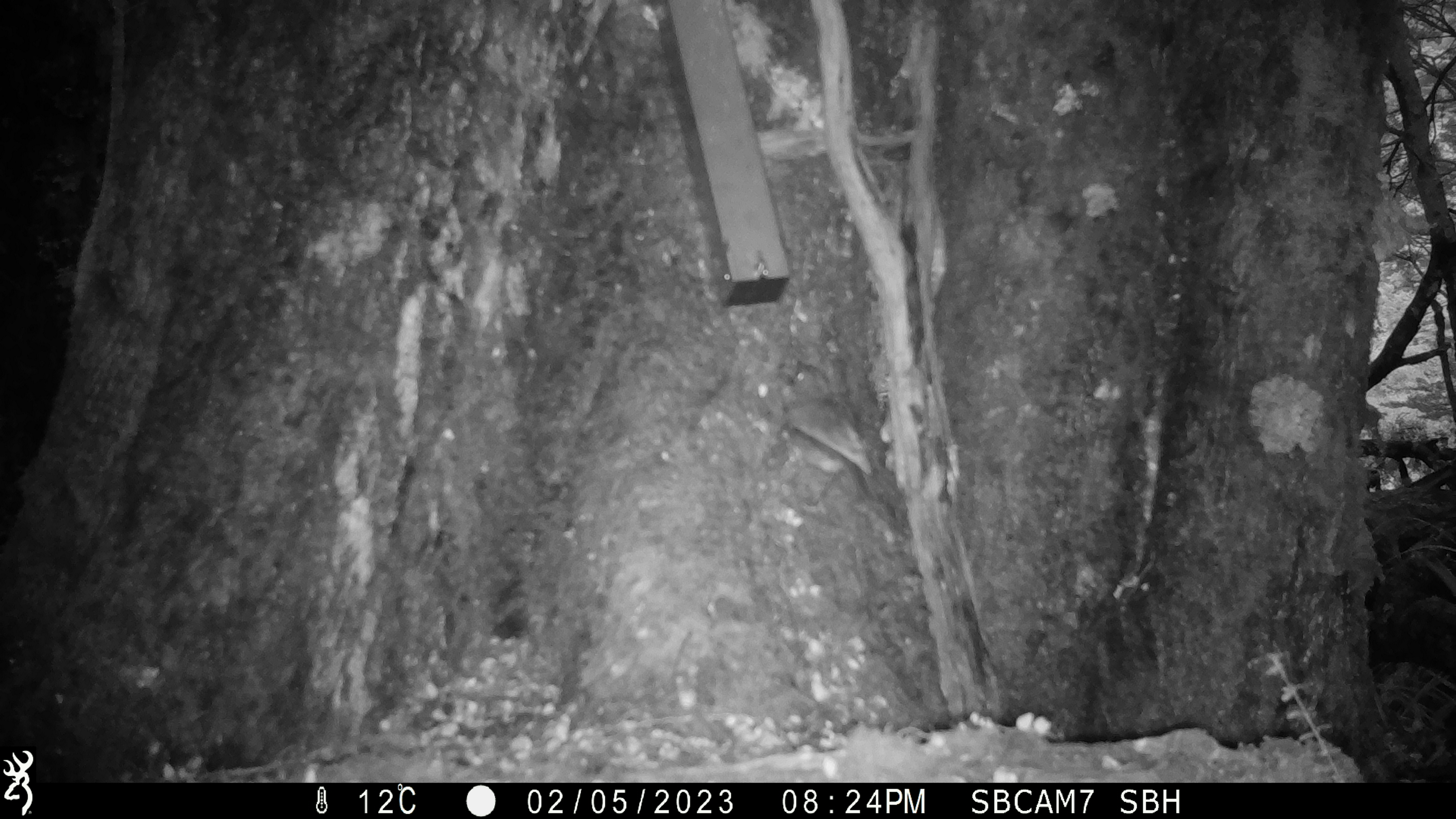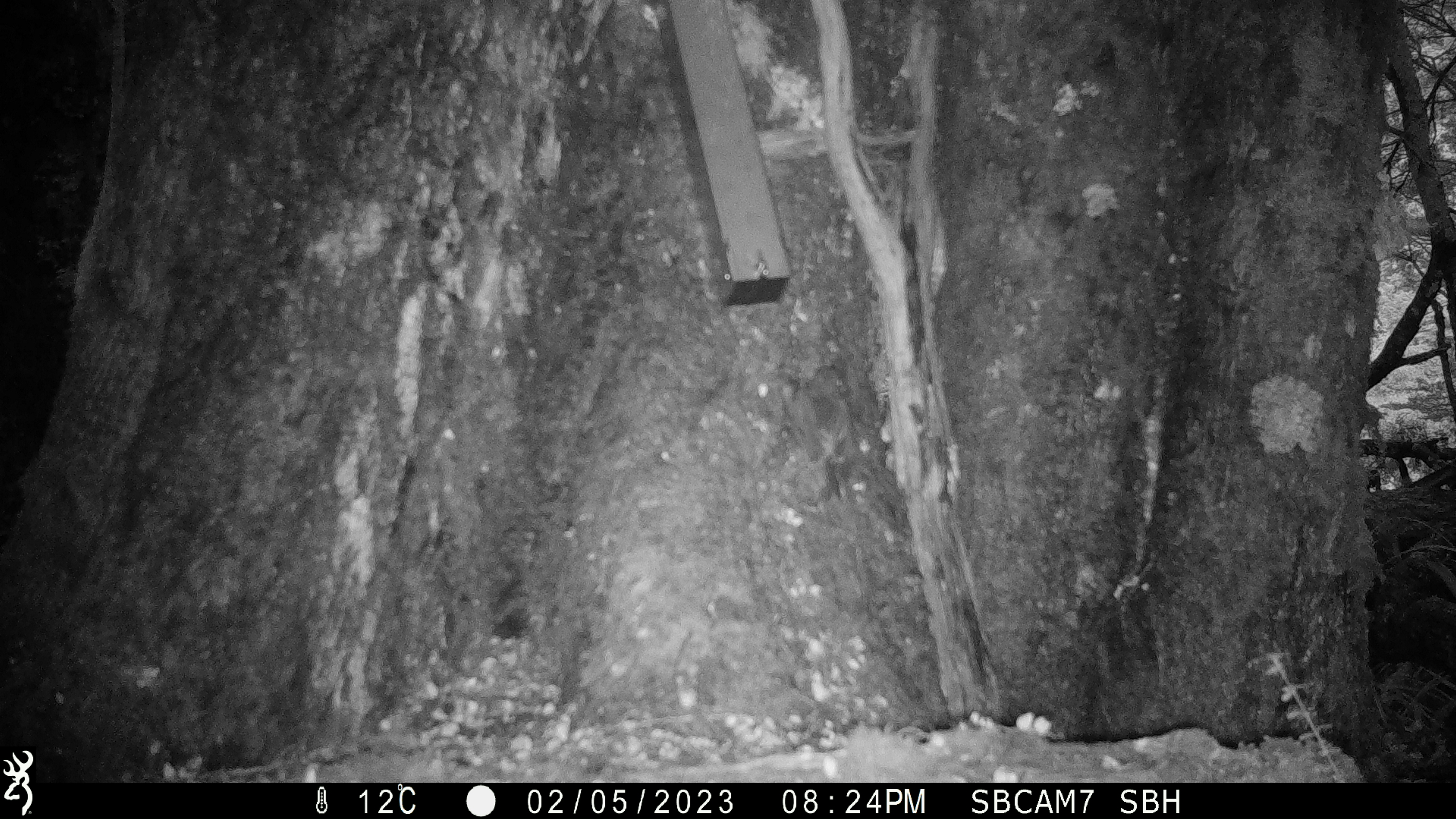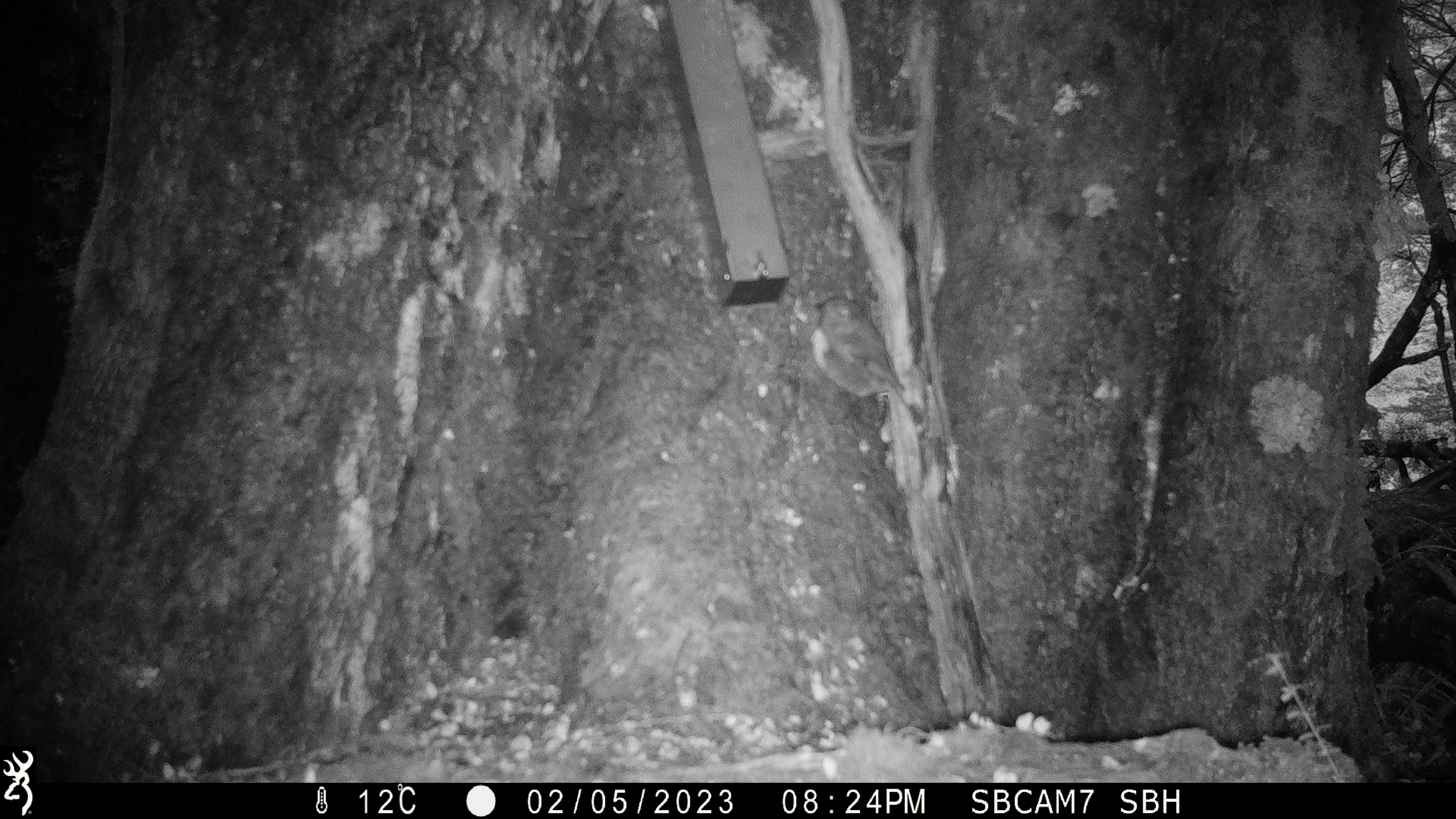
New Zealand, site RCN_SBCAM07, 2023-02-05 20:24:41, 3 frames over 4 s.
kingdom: Animalia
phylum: Chordata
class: Aves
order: Passeriformes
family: Petroicidae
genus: Petroica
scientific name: Petroica australis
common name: new zealand robin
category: robin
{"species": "robin (new zealand robin) (Petroica australis)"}